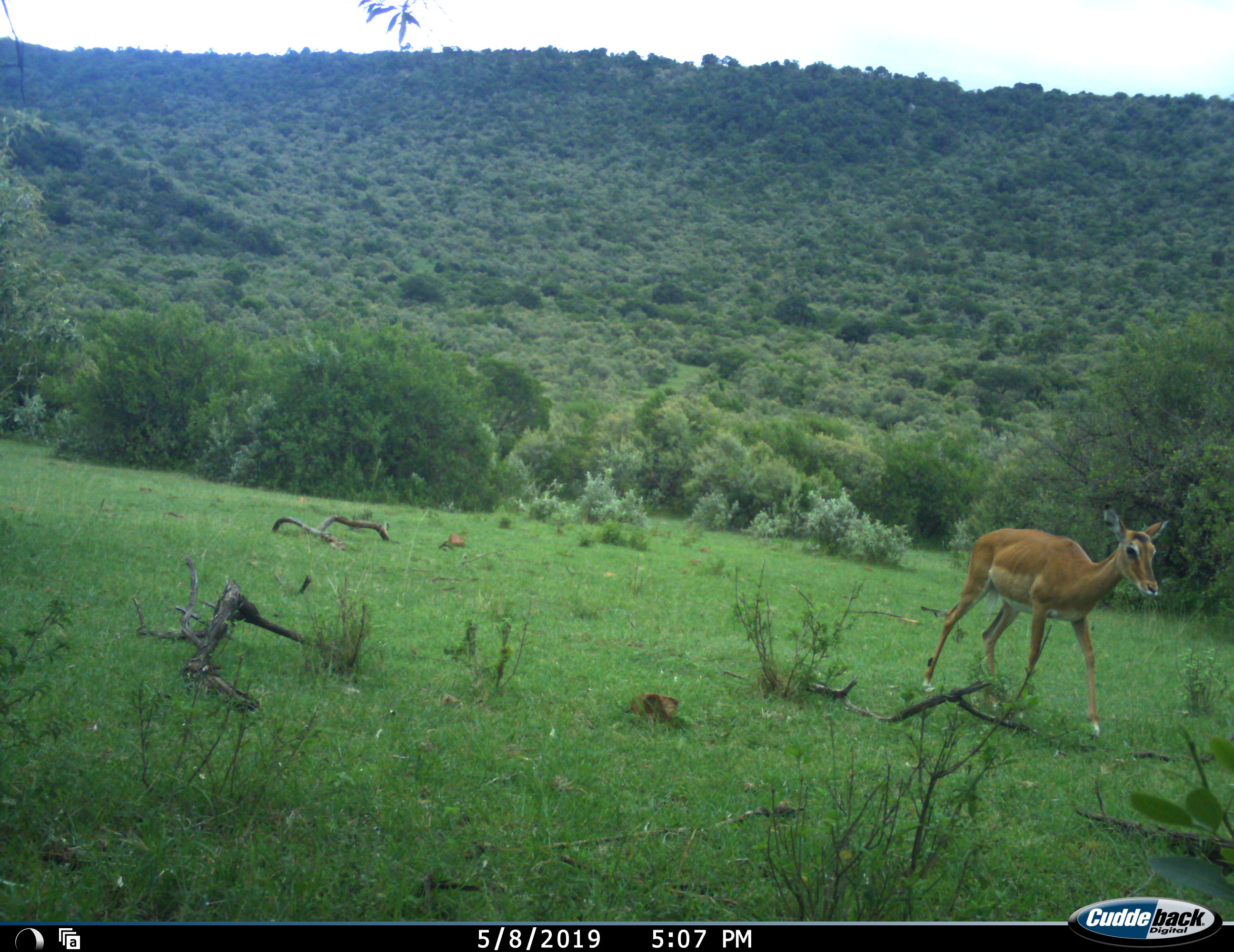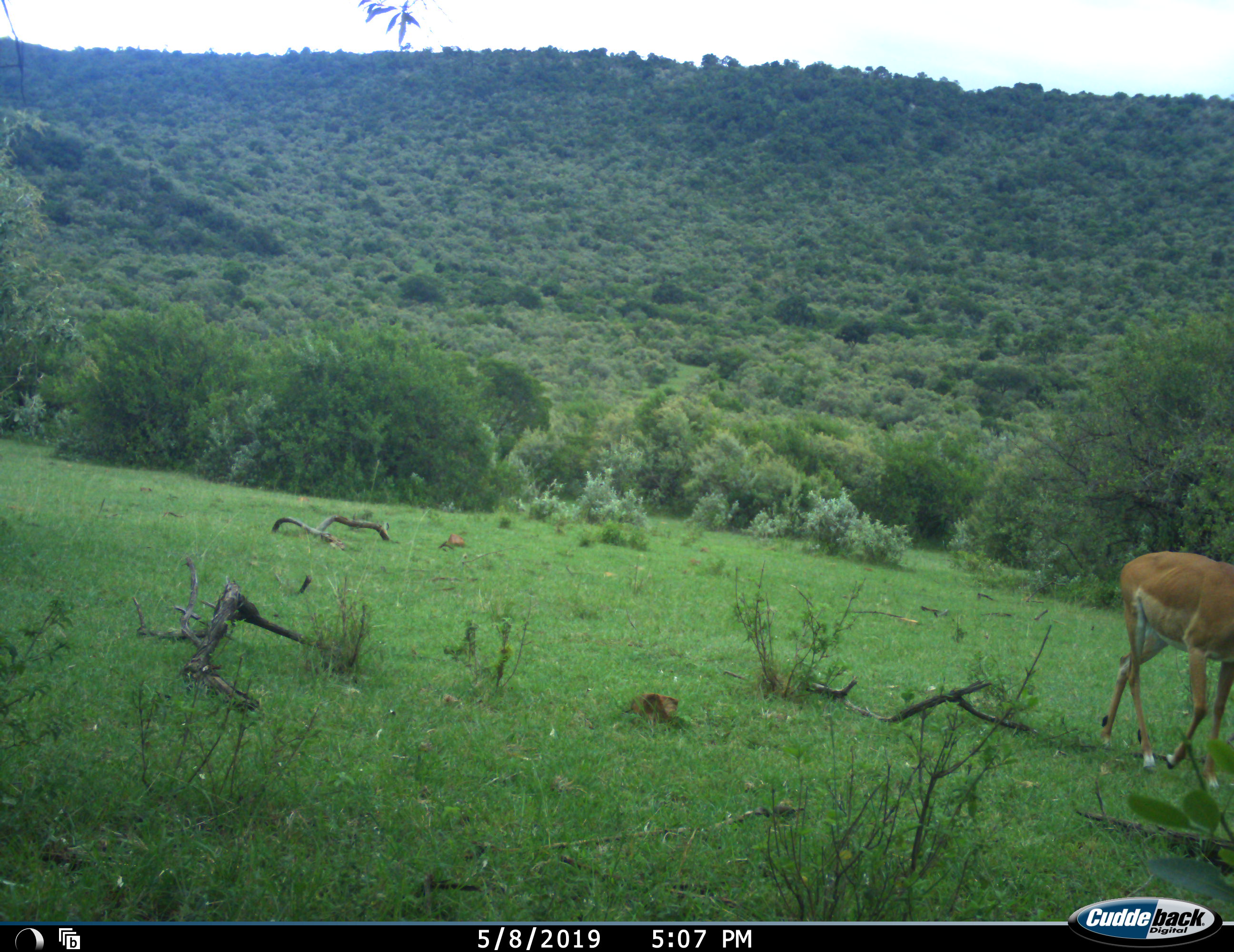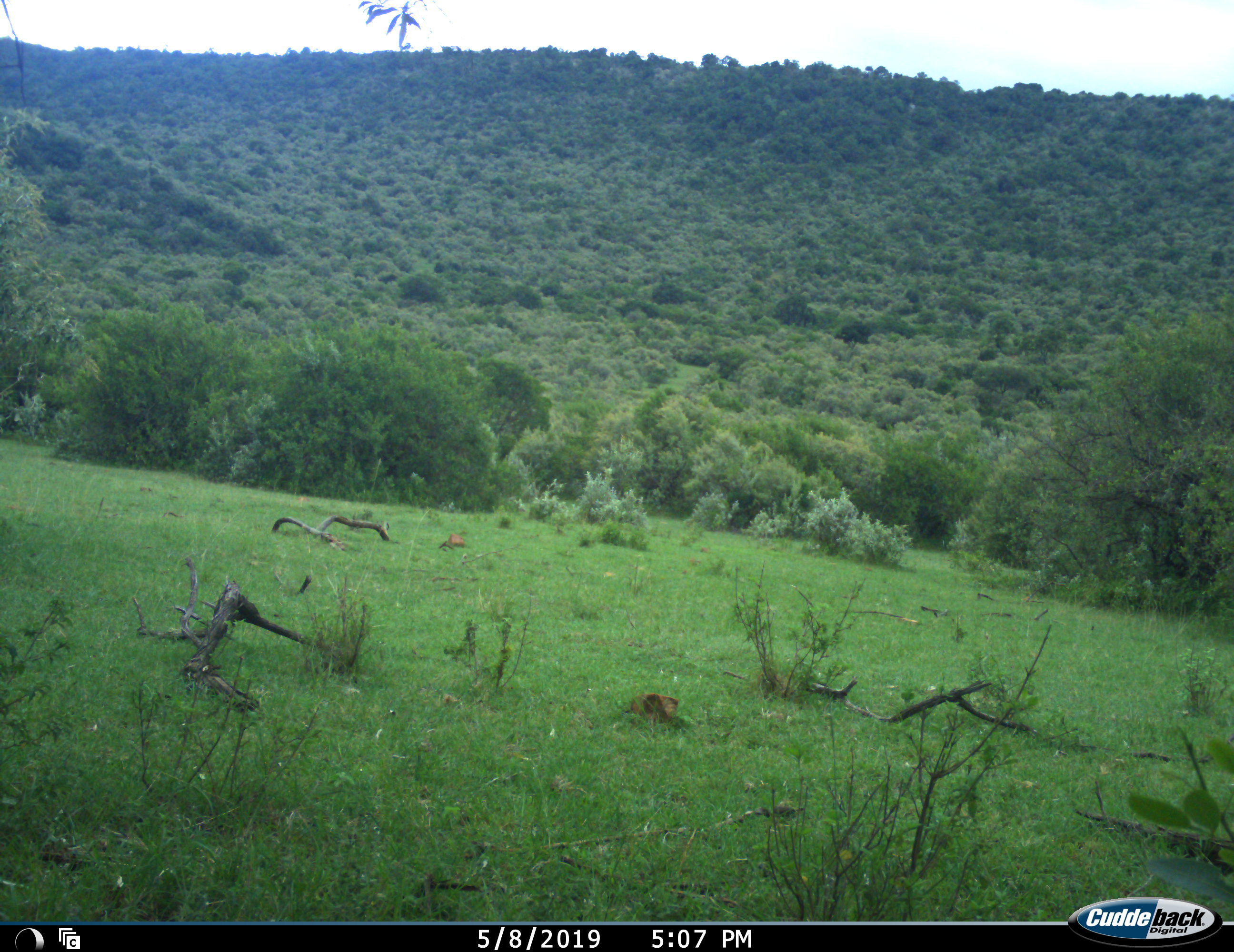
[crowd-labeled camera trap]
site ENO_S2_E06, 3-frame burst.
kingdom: Animalia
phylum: Chordata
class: Mammalia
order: Artiodactyla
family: Bovidae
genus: Aepyceros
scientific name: Aepyceros melampus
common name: impala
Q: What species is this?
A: Impala (Aepyceros melampus).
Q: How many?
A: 1.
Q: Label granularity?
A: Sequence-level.